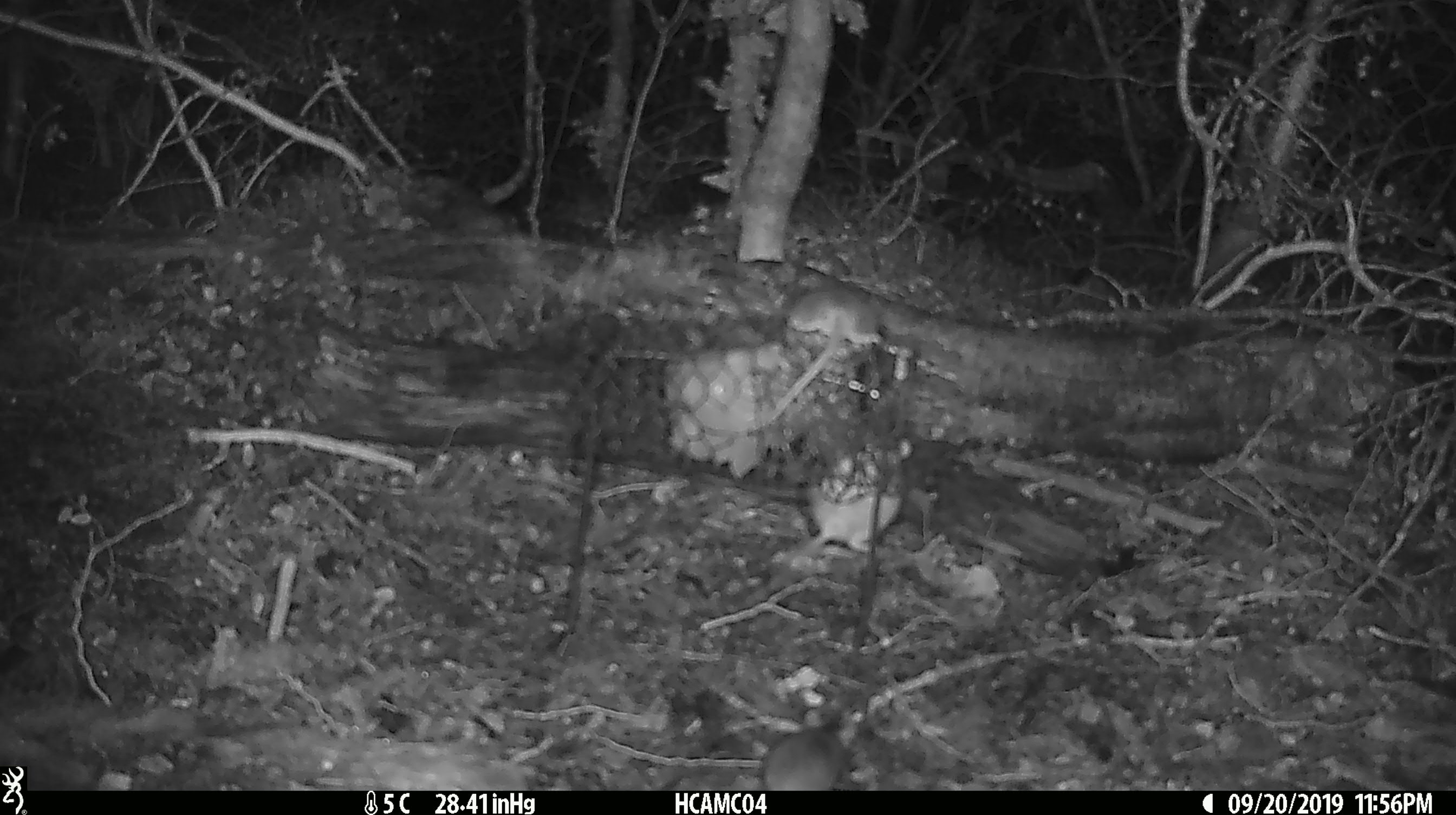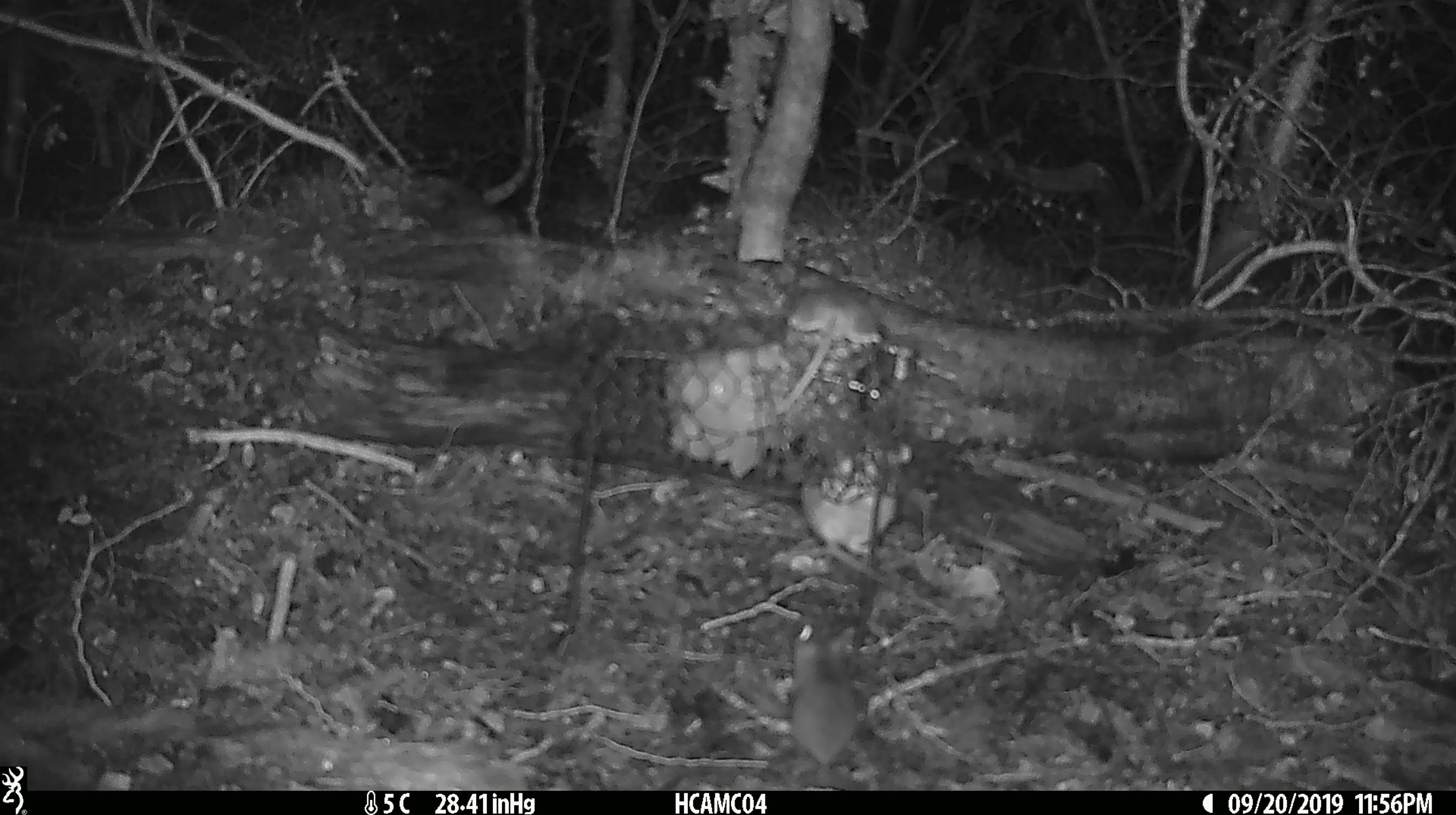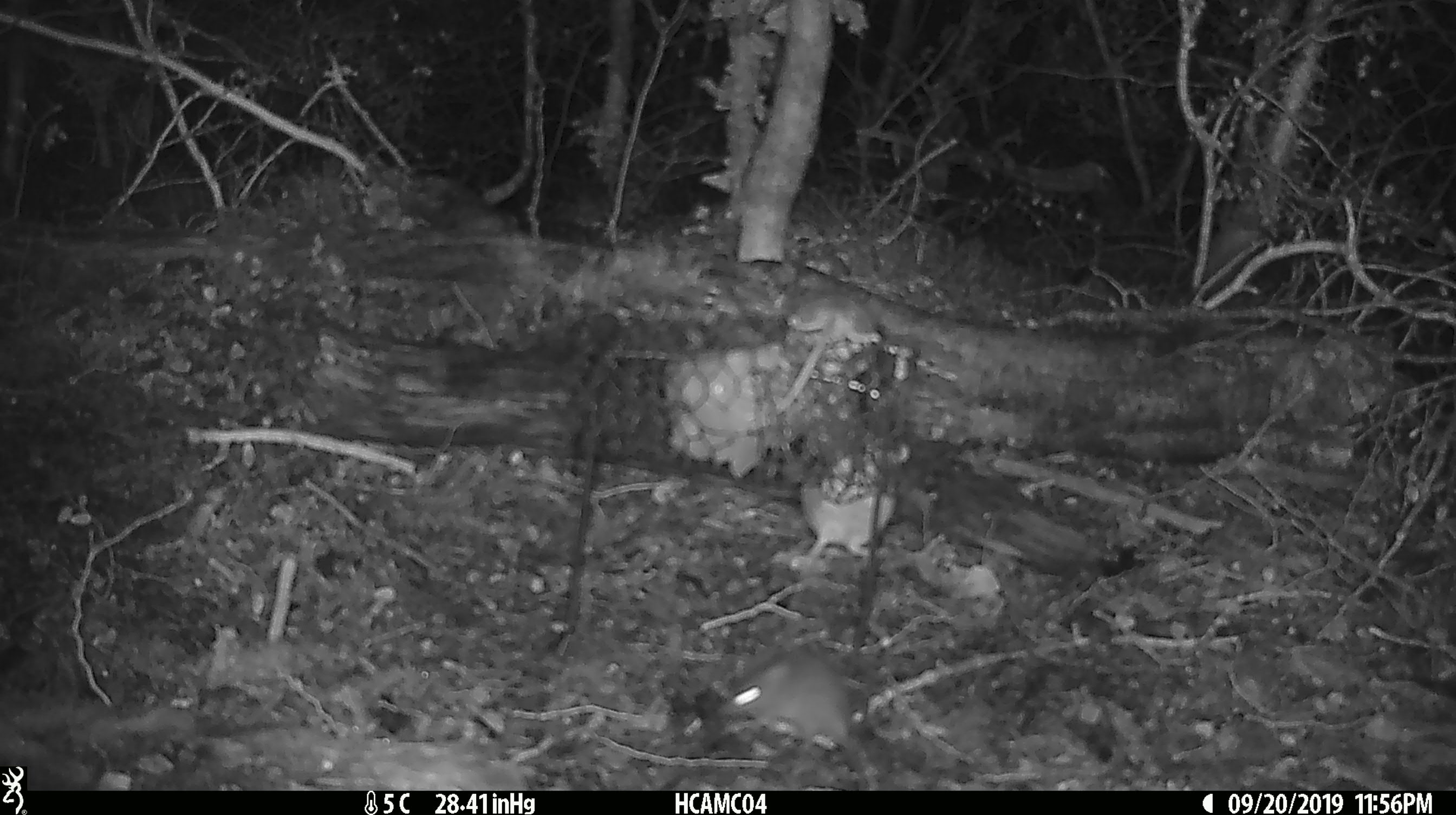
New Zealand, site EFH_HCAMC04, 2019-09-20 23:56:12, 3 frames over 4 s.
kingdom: Animalia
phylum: Chordata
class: Mammalia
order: Rodentia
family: Muridae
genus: Mus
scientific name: Mus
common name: mouse